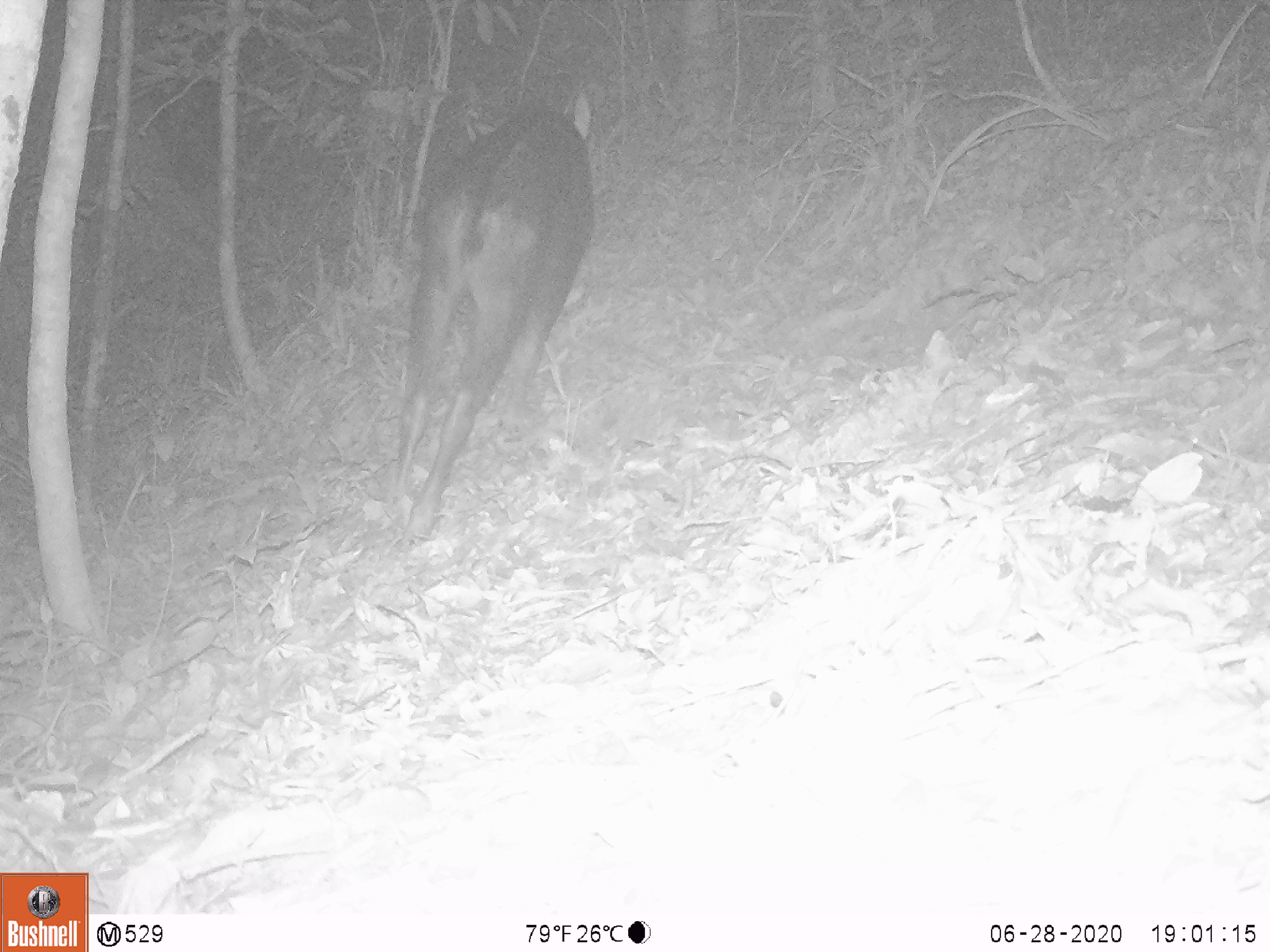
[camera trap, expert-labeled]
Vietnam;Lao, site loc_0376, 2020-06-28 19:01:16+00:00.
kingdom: Animalia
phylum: Chordata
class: Mammalia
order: Artiodactyla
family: Bovidae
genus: Capricornis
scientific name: Capricornis sumatraensis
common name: chinese serow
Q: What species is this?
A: Chinese serow (Capricornis sumatraensis).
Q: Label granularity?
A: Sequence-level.